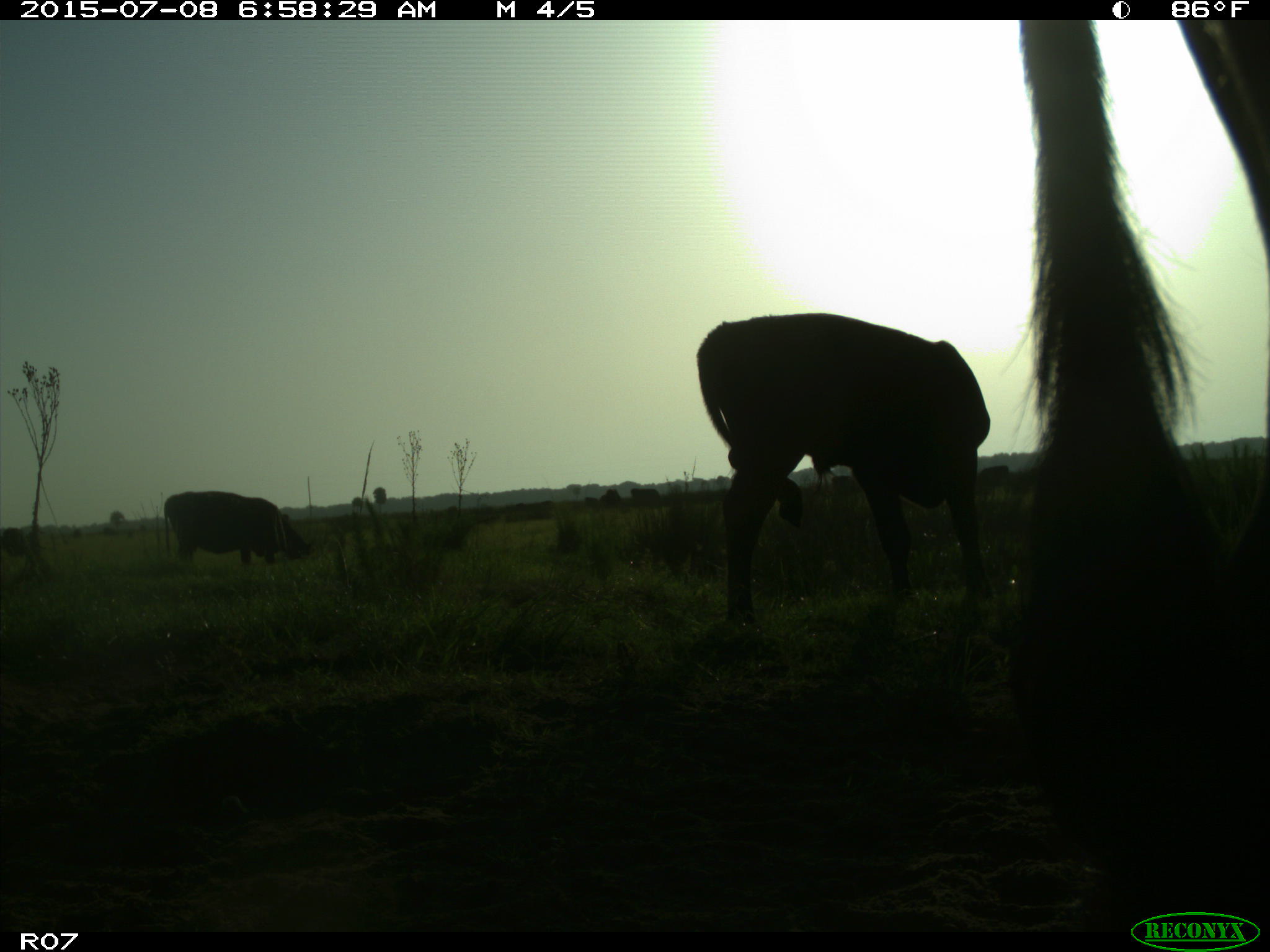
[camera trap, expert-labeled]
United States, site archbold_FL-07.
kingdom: Animalia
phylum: Chordata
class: Mammalia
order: Artiodactyla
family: Bovidae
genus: Bos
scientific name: Bos taurus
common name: domestic cow